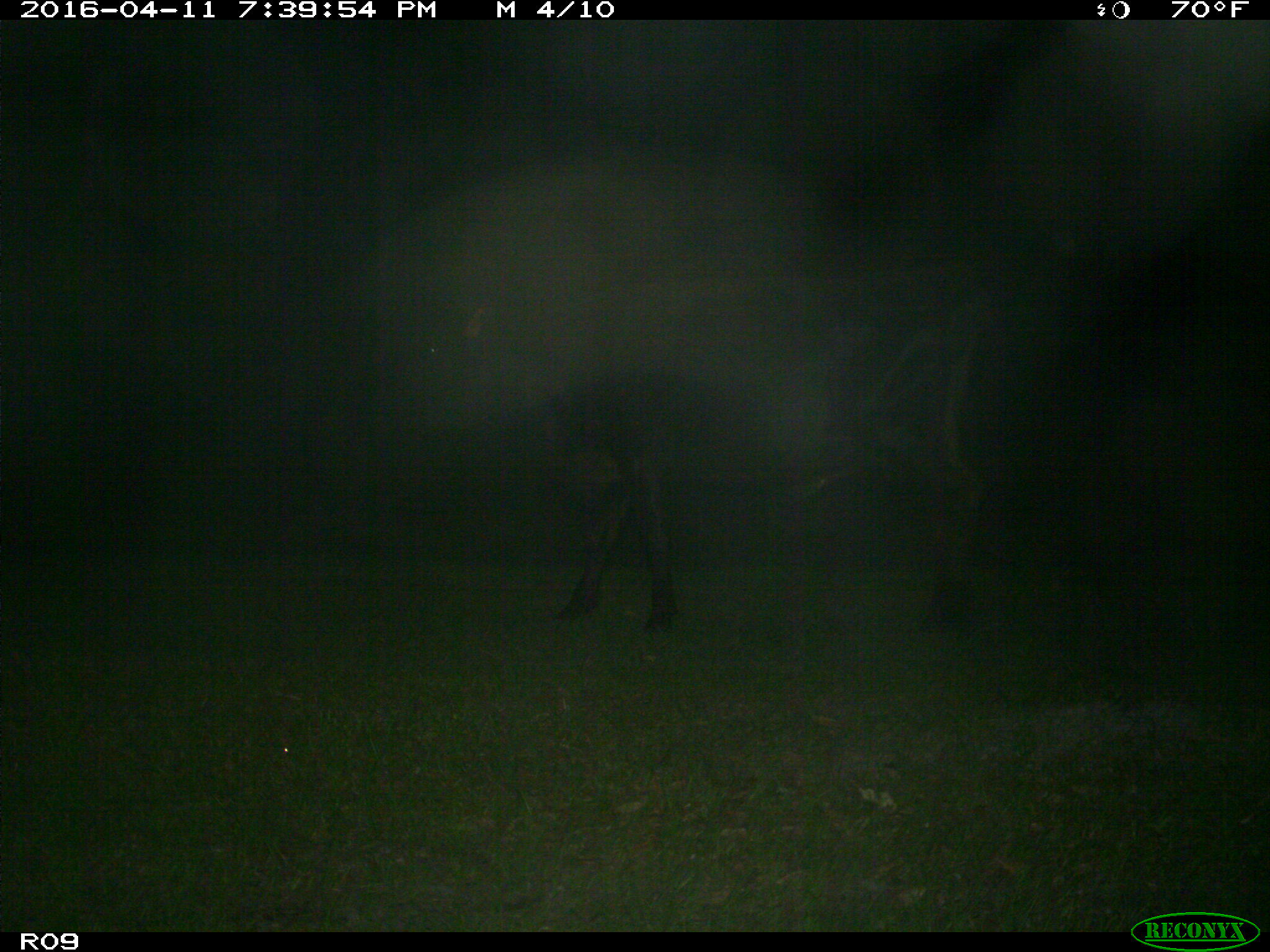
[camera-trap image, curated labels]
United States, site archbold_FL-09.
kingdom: Animalia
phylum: Chordata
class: Mammalia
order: Artiodactyla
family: Bovidae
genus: Bos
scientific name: Bos taurus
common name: domestic cow